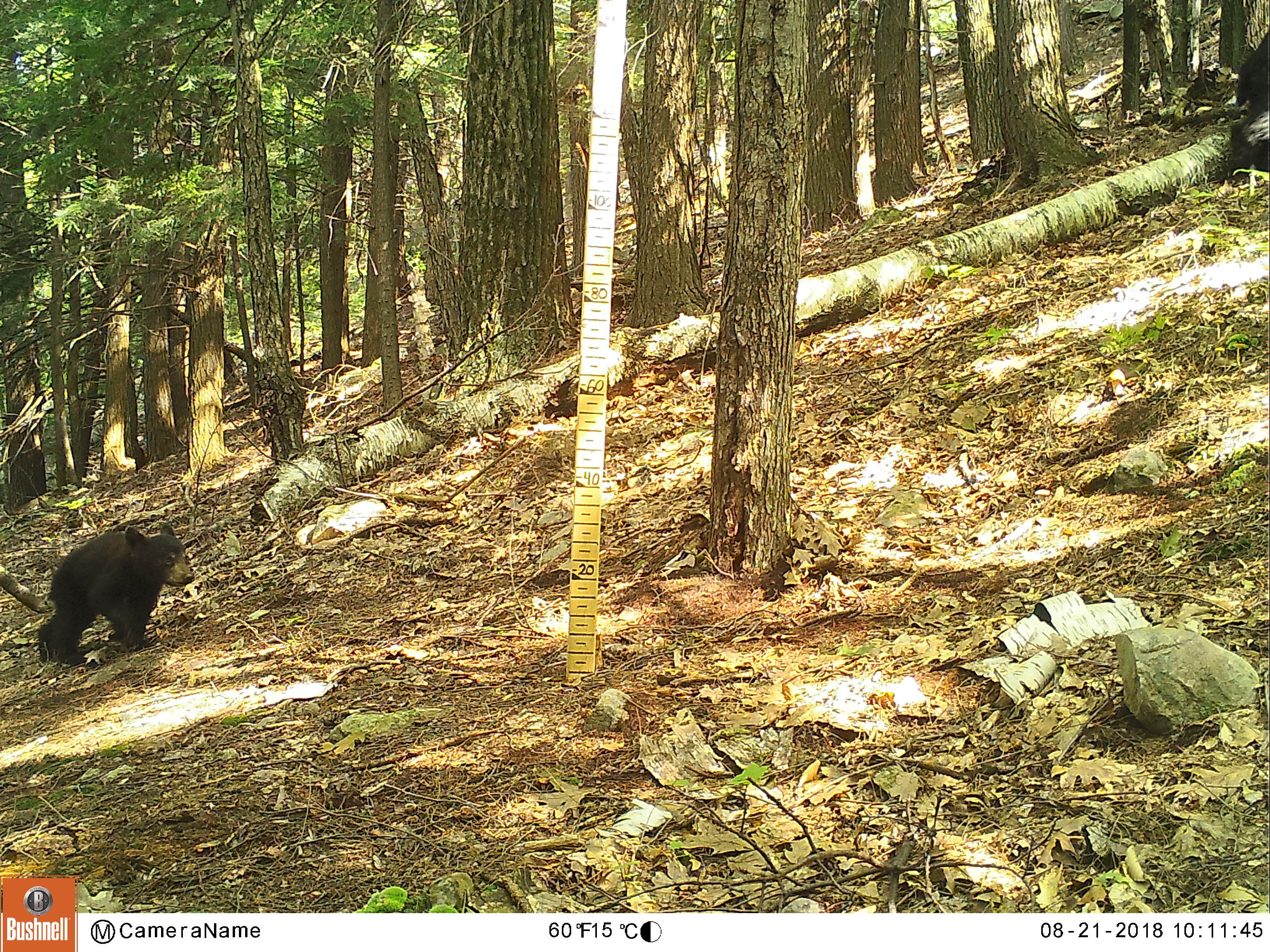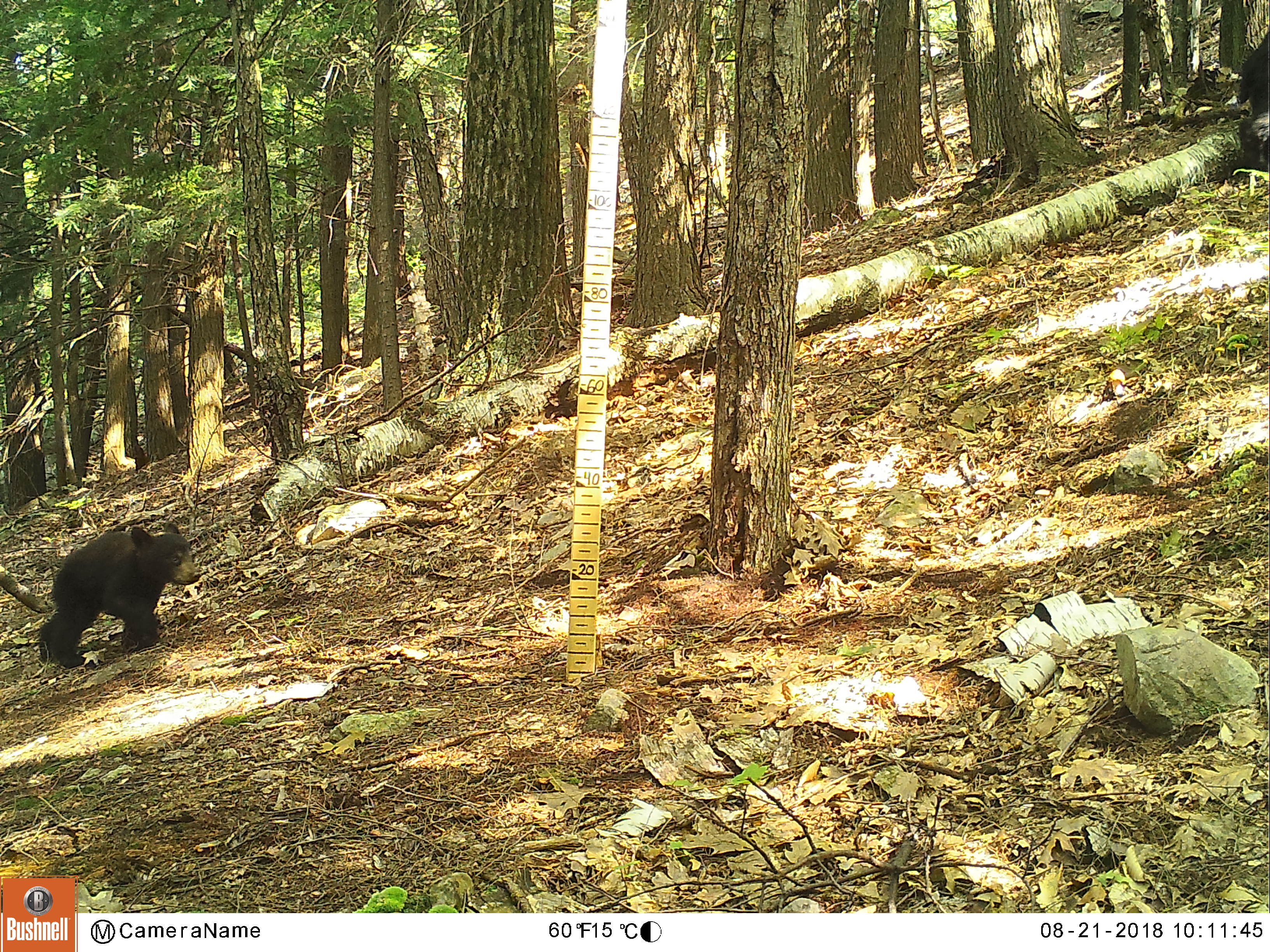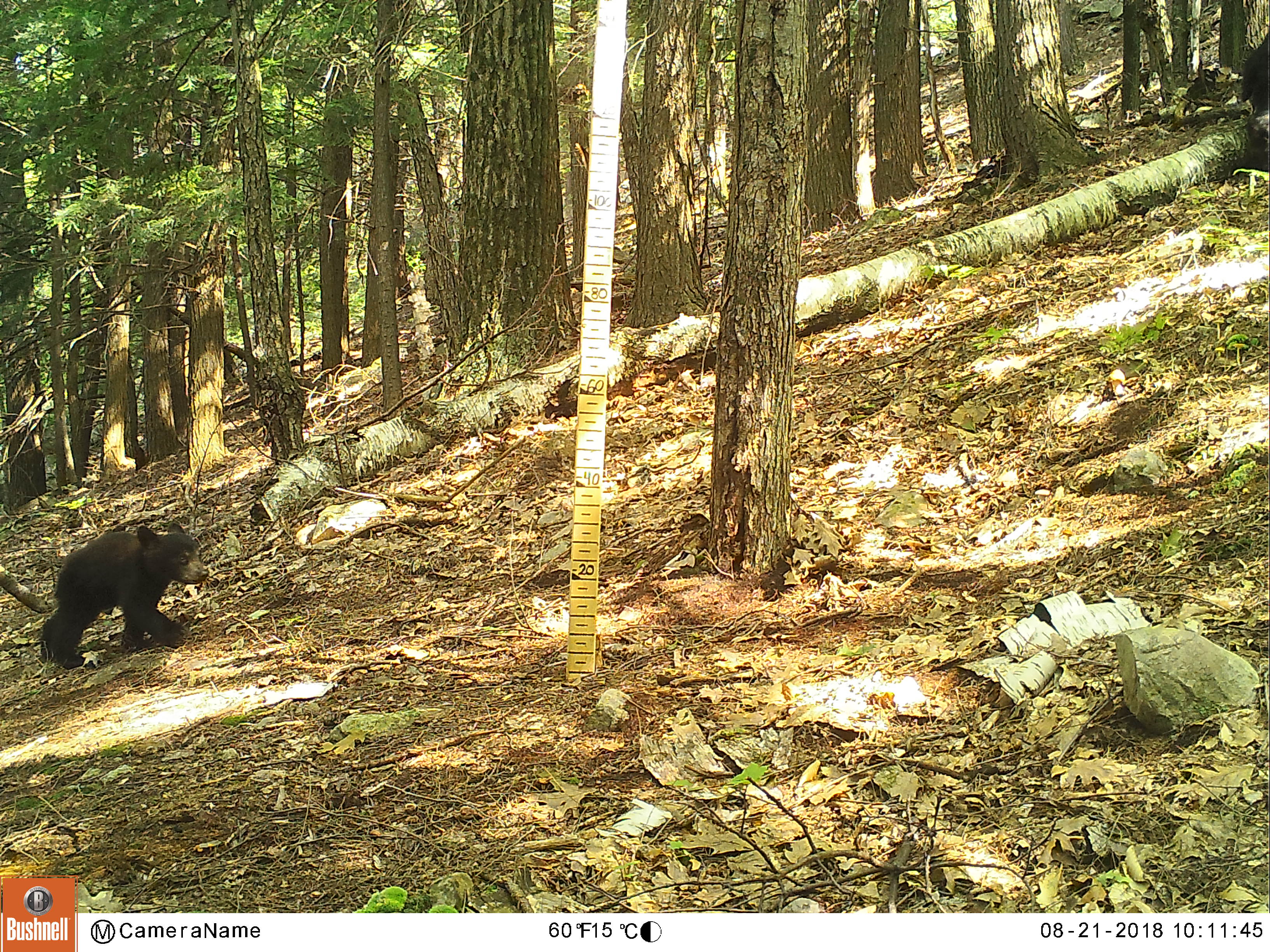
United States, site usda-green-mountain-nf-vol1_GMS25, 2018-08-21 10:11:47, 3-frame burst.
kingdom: Animalia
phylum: Chordata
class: Mammalia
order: Carnivora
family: Ursidae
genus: Ursus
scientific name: Ursus americanus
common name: black bear